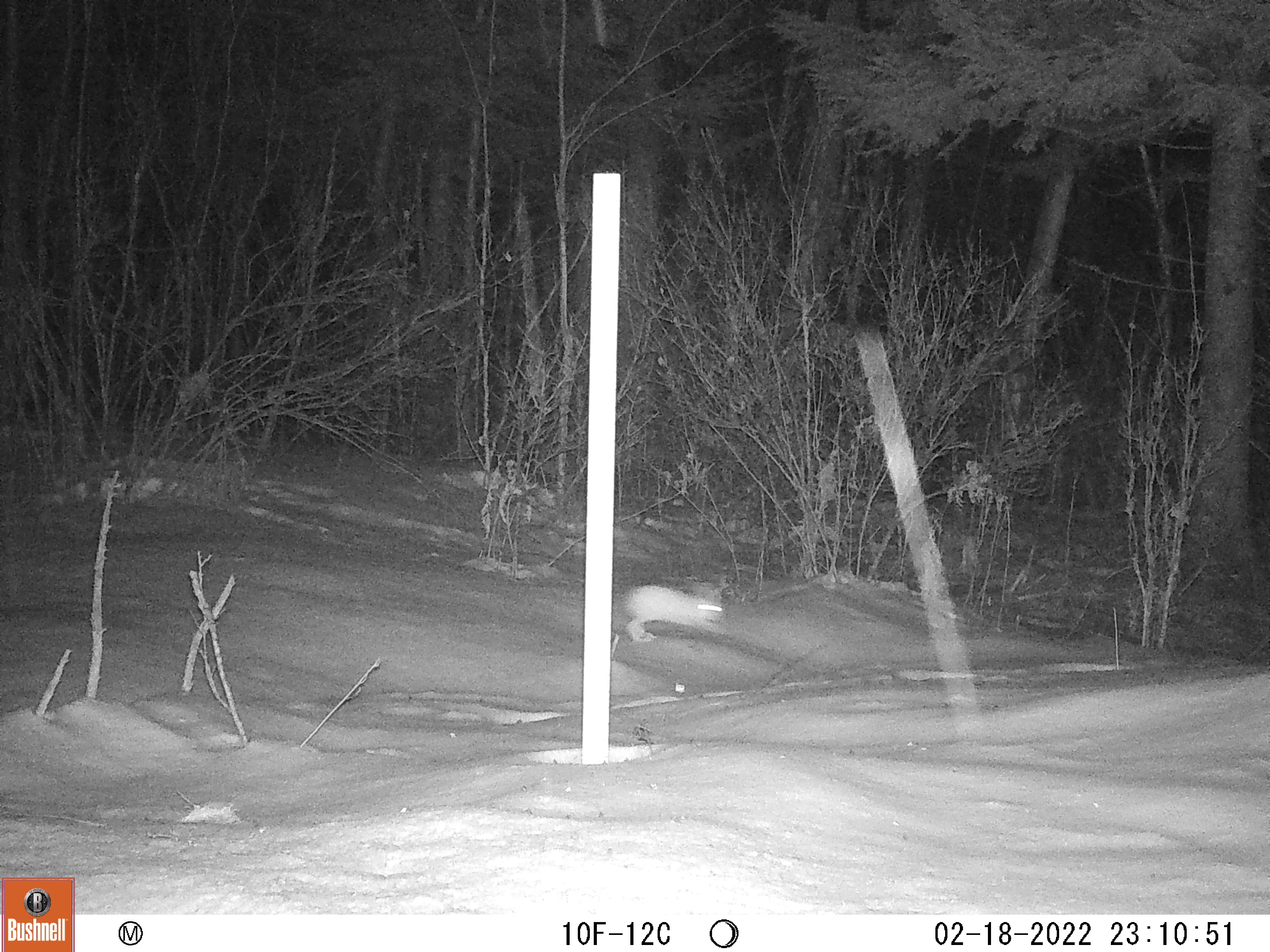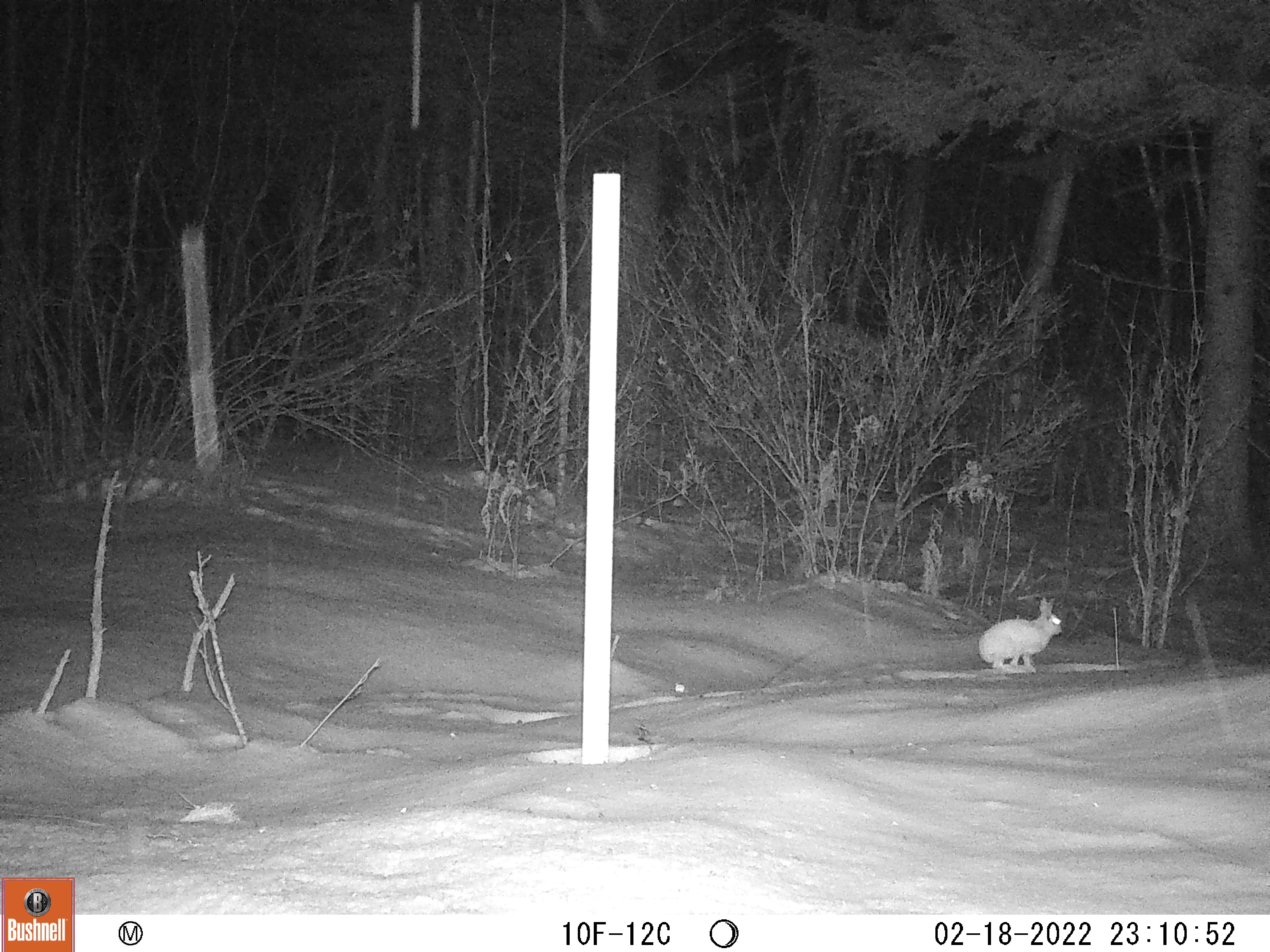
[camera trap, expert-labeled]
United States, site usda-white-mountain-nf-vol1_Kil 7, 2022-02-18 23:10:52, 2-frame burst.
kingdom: Animalia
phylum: Chordata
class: Mammalia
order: Lagomorpha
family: Leporidae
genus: Lepus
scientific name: Lepus americanus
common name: snowshoe hare